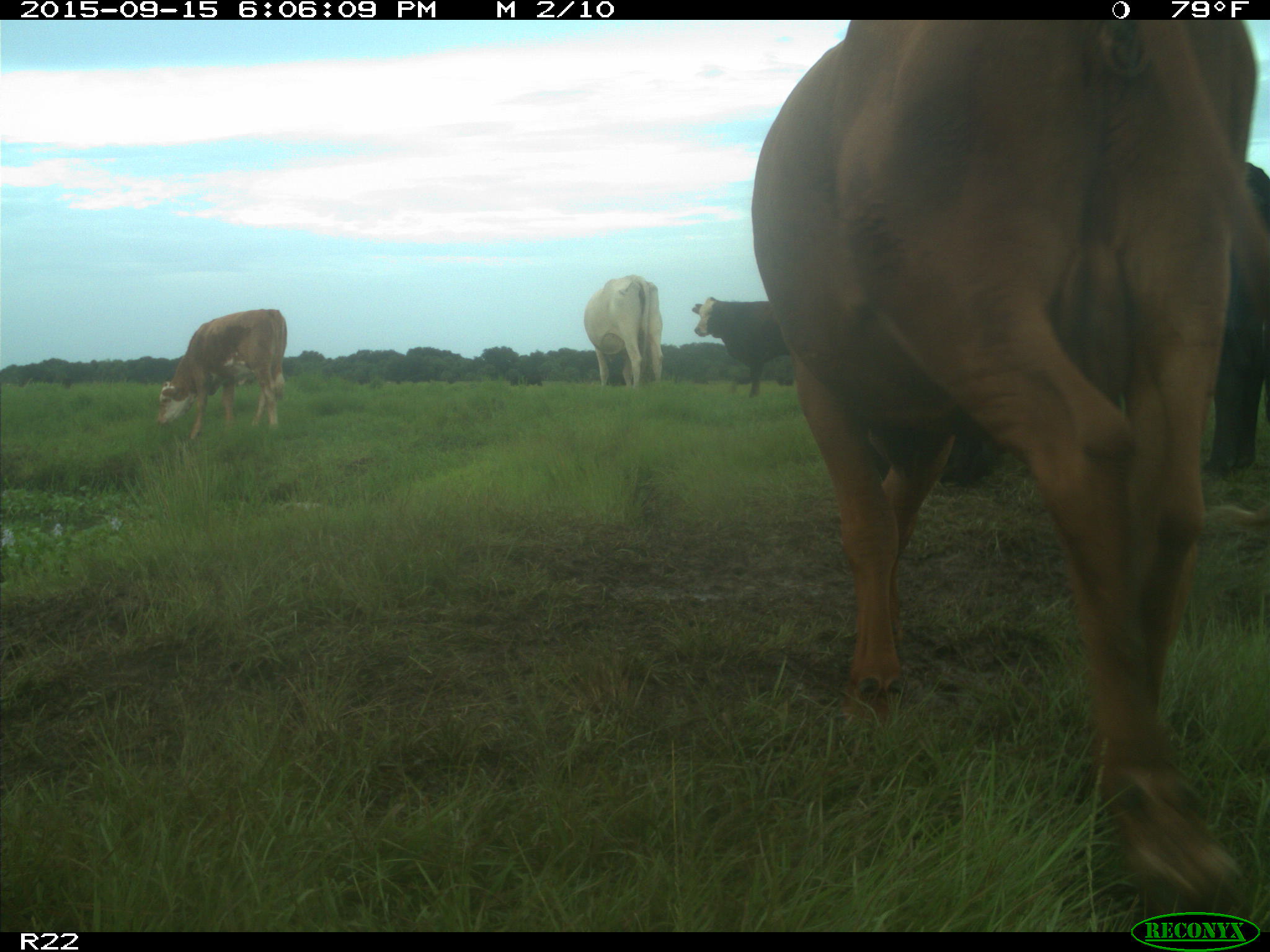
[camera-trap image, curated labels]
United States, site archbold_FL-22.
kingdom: Animalia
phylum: Chordata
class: Mammalia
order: Artiodactyla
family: Bovidae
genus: Bos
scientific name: Bos taurus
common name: domestic cow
Bos taurus (domestic cow).